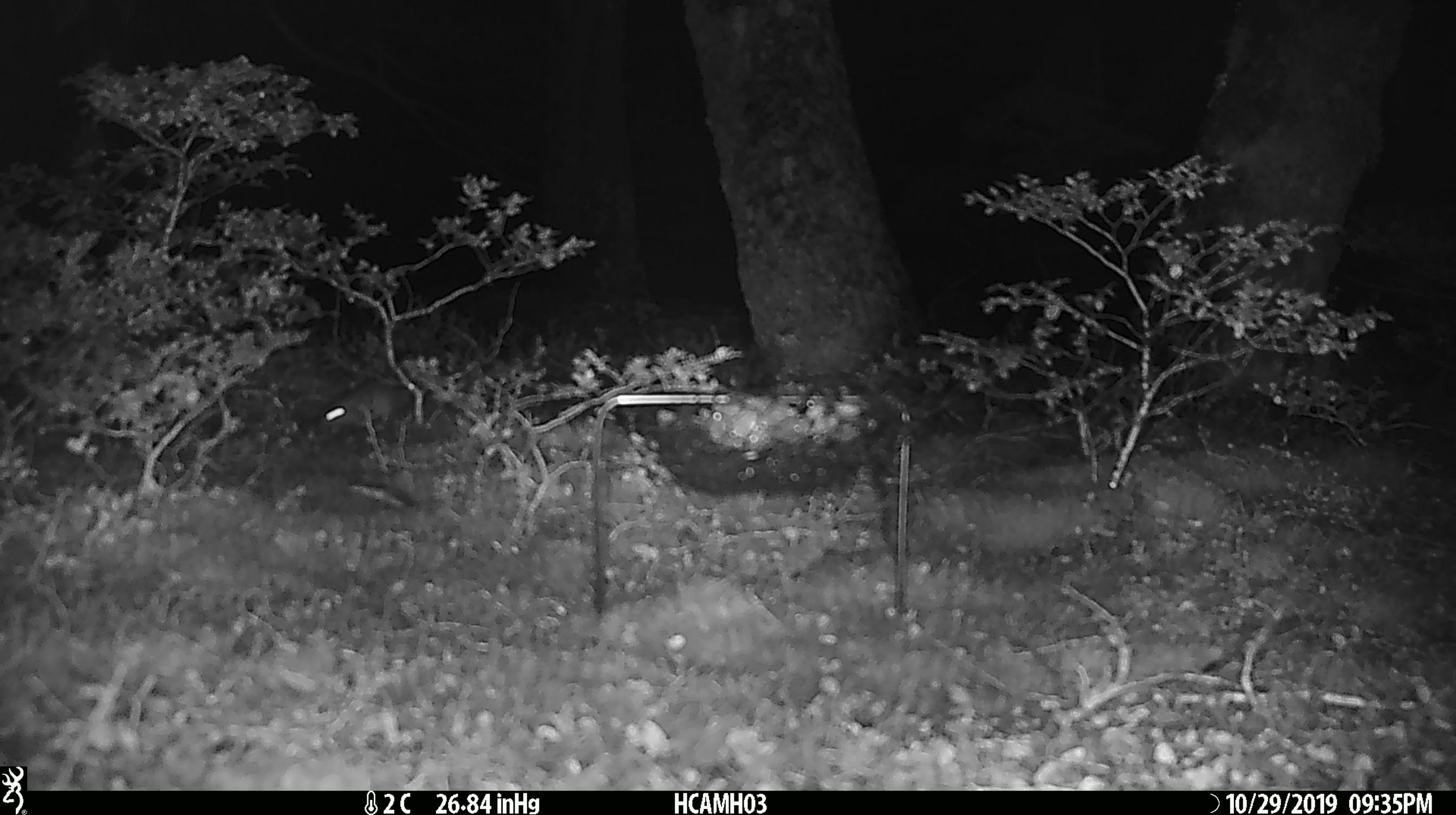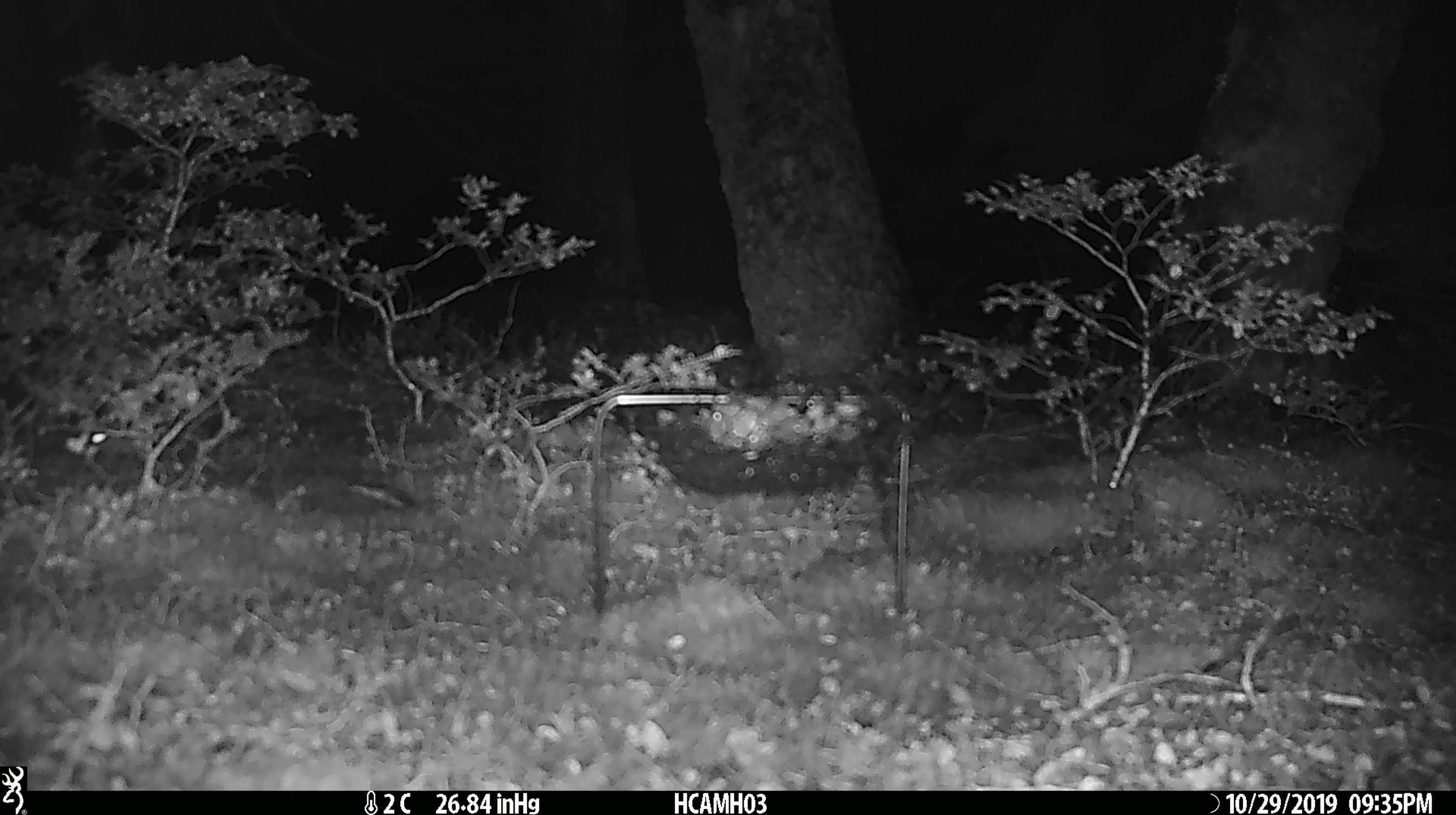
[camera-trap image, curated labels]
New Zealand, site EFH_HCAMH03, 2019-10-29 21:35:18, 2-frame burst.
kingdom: Animalia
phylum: Chordata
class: Mammalia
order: Rodentia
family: Muridae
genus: Mus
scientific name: Mus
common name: mouse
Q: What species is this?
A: Mouse (Mus).